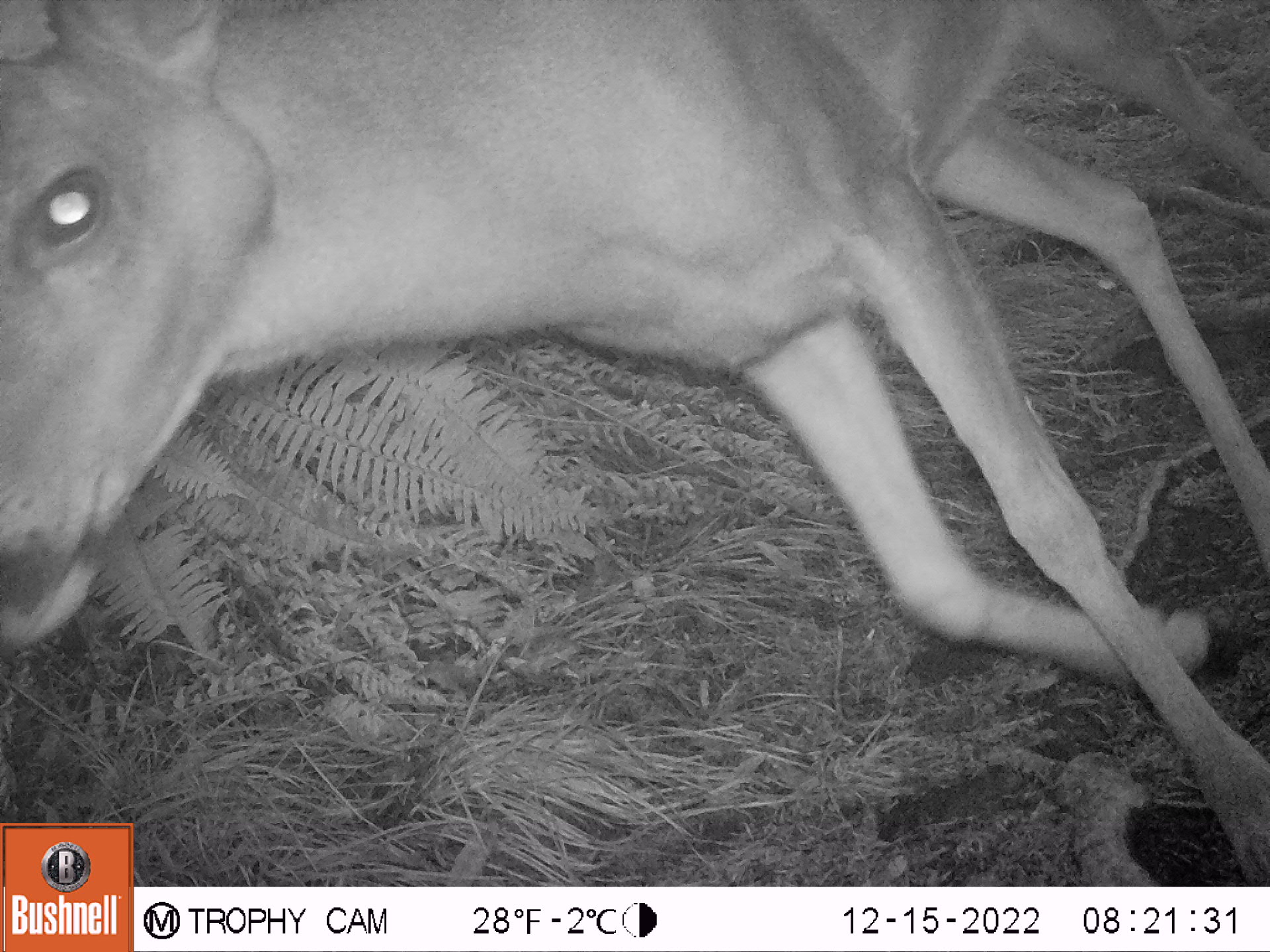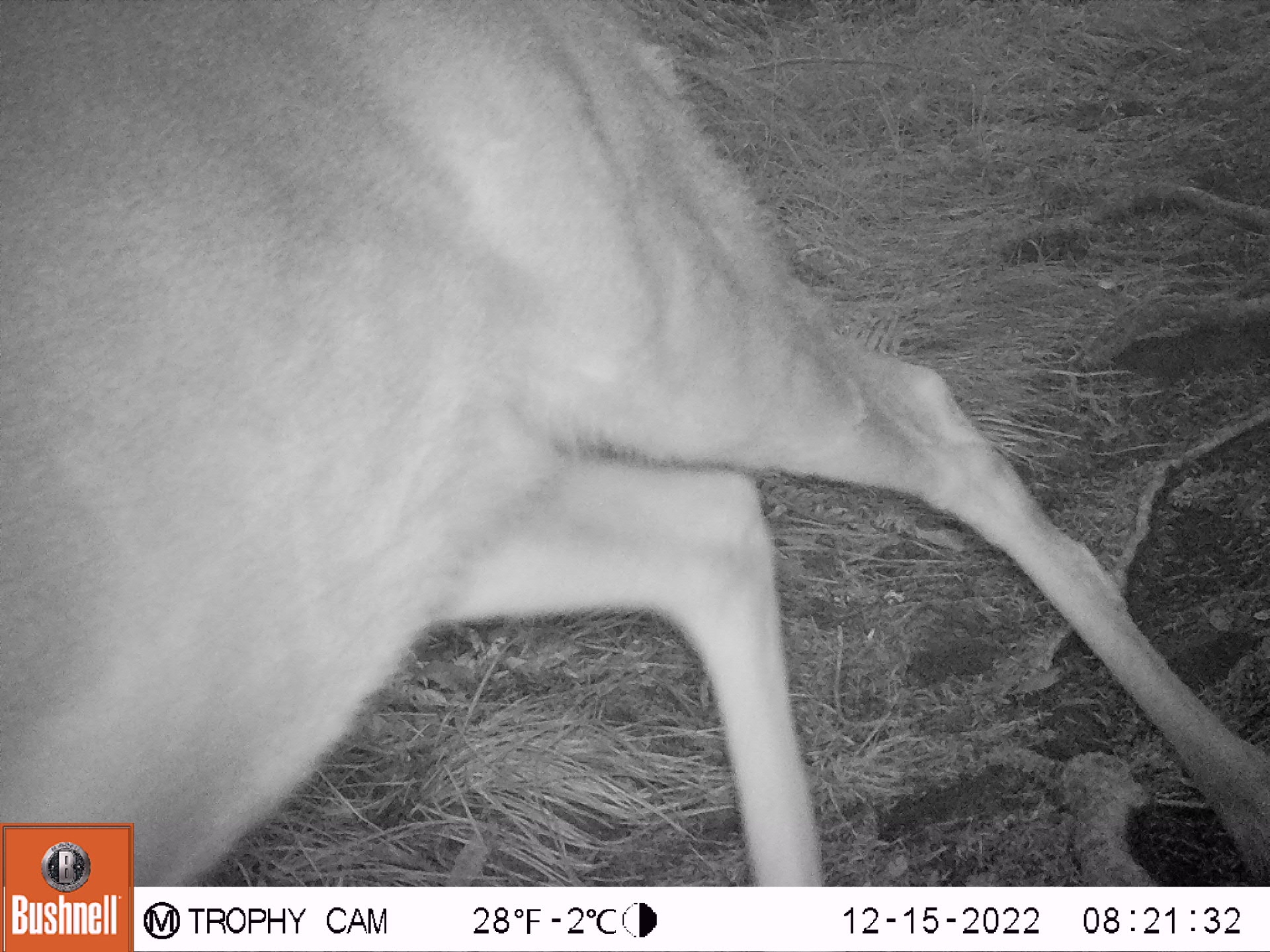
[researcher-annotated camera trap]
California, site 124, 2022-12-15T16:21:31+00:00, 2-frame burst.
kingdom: Animalia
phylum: Chordata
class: Mammalia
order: Artiodactyla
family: Cervidae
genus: Odocoileus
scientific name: Odocoileus hemionus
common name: mule deer